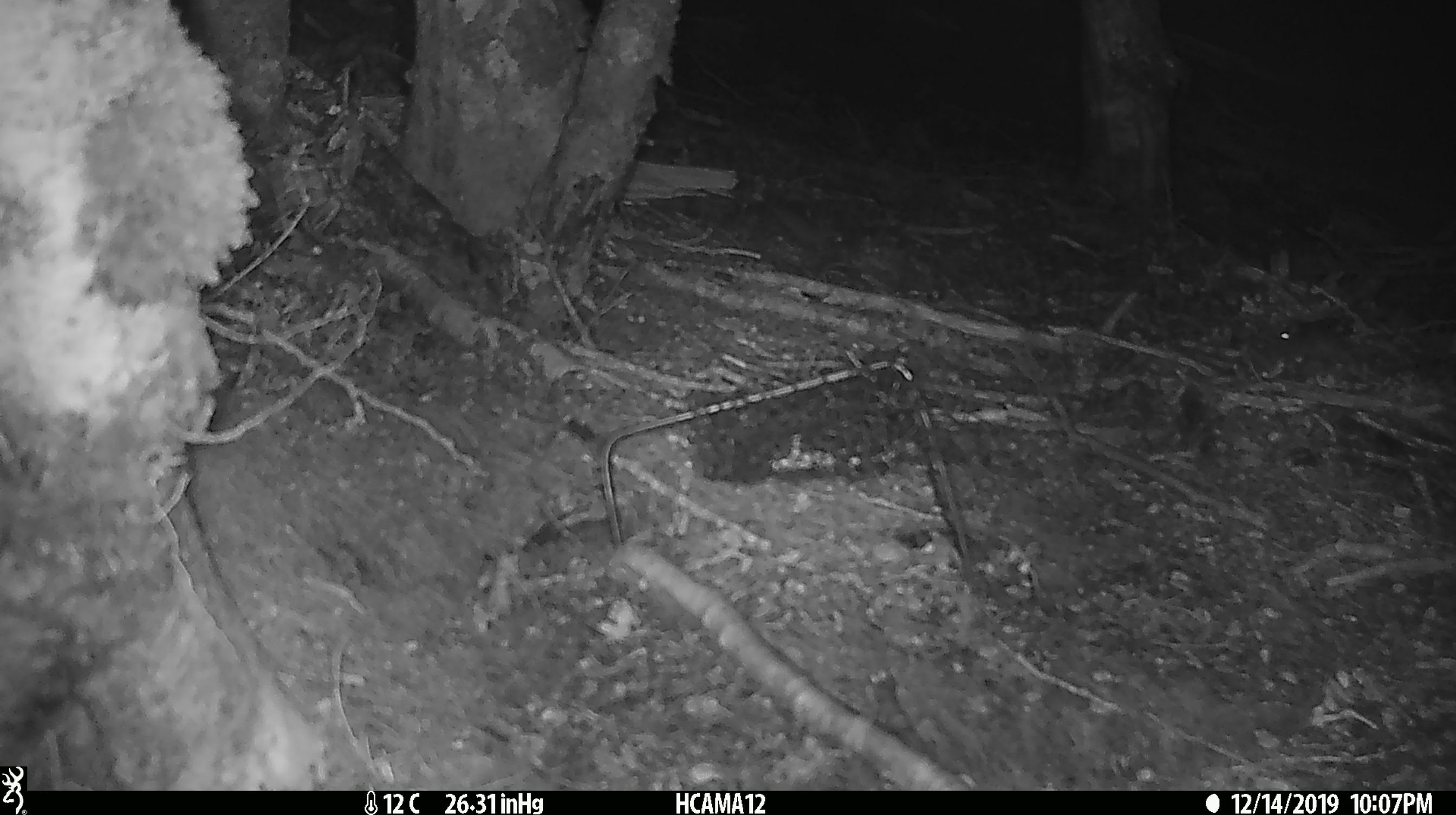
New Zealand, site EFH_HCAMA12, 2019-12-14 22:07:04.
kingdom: Animalia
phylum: Chordata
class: Mammalia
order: Rodentia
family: Muridae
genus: Mus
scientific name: Mus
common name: mouse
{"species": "mouse (Mus)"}